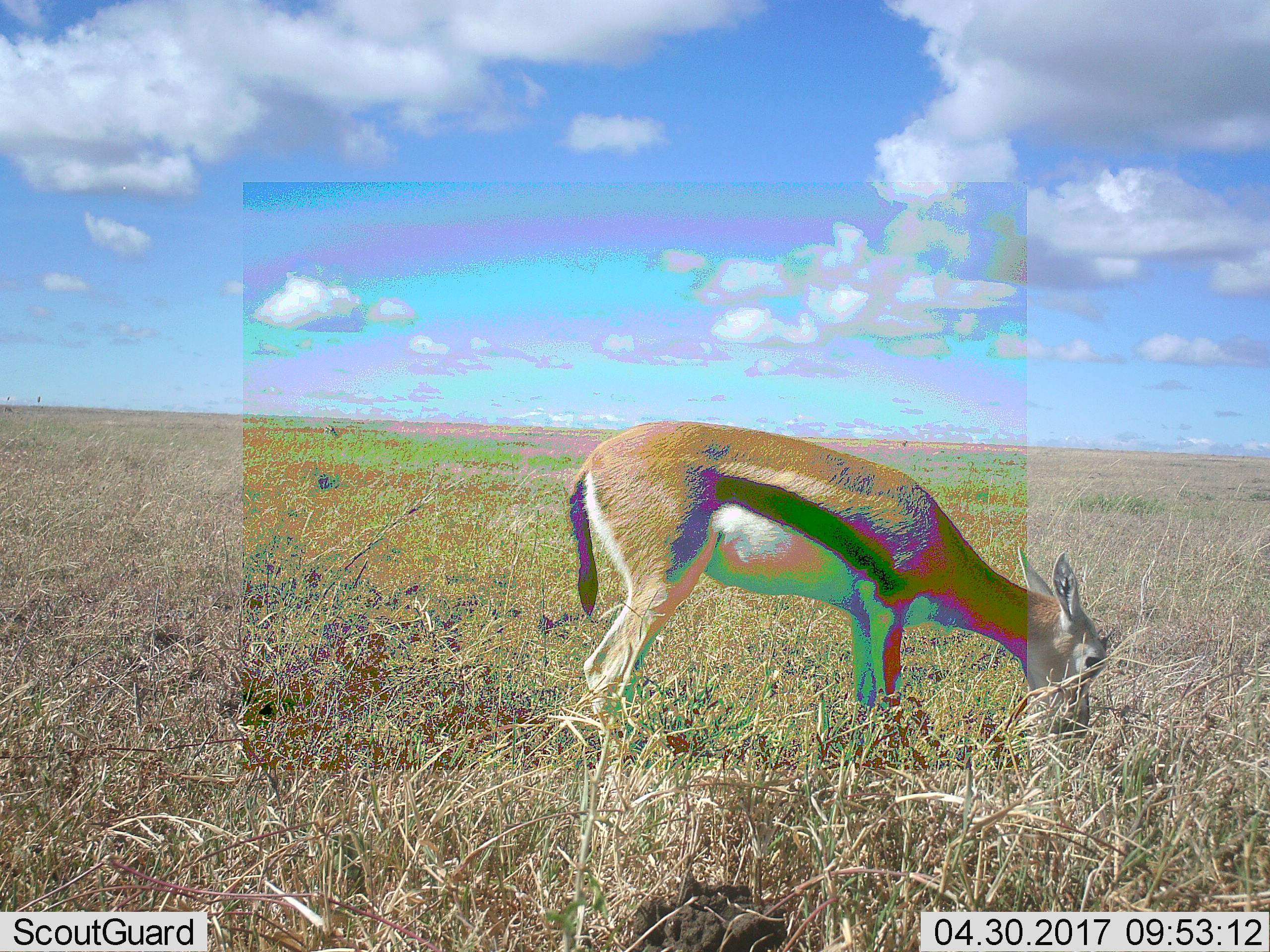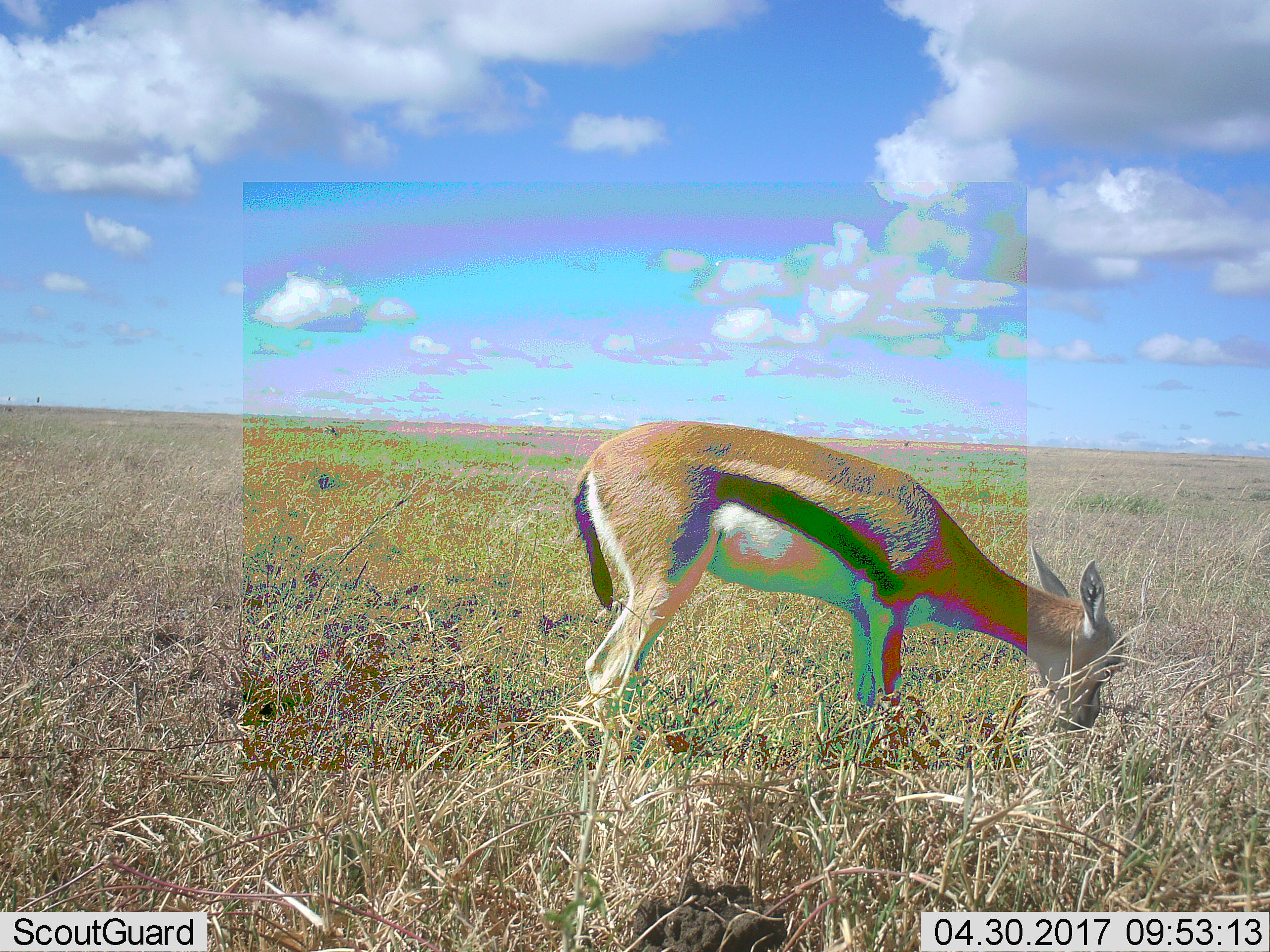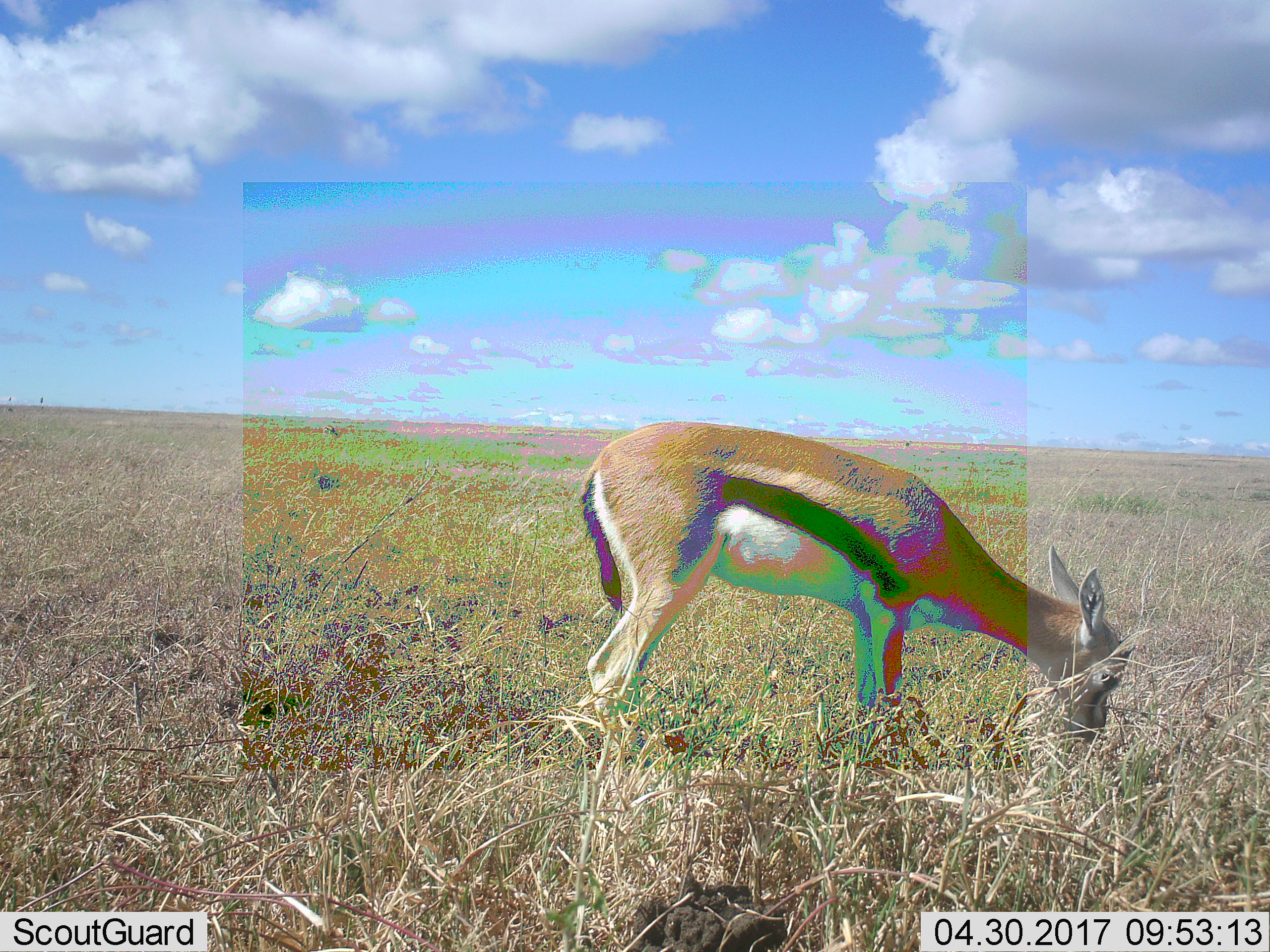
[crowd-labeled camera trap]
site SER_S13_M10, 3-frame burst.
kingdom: Animalia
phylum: Chordata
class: Mammalia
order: Artiodactyla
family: Bovidae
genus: Eudorcas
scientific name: Eudorcas thomsonii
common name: thomson's gazelle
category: gazellethomsons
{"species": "gazellethomsons (thomson's gazelle) (Eudorcas thomsonii)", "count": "1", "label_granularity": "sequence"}